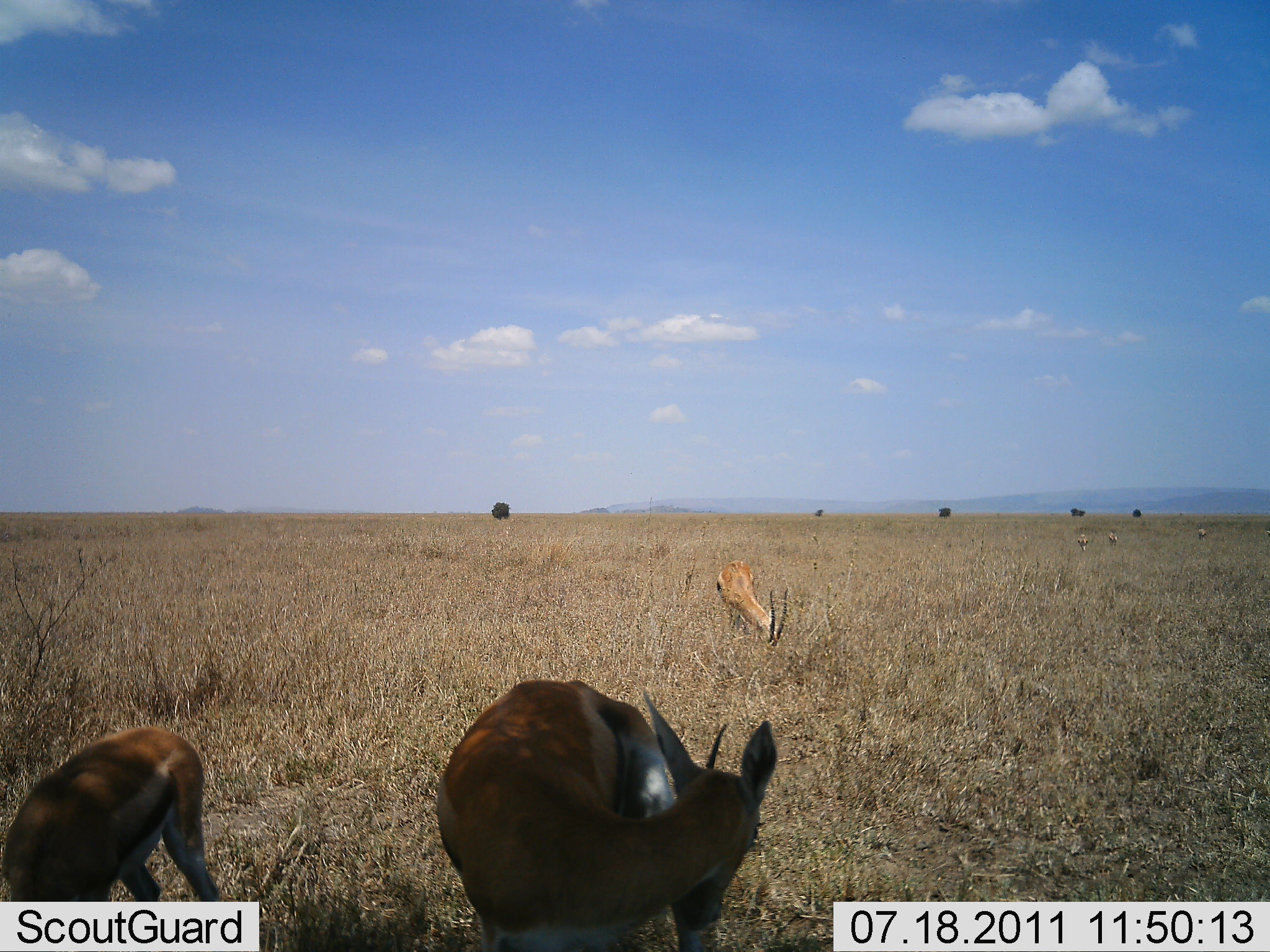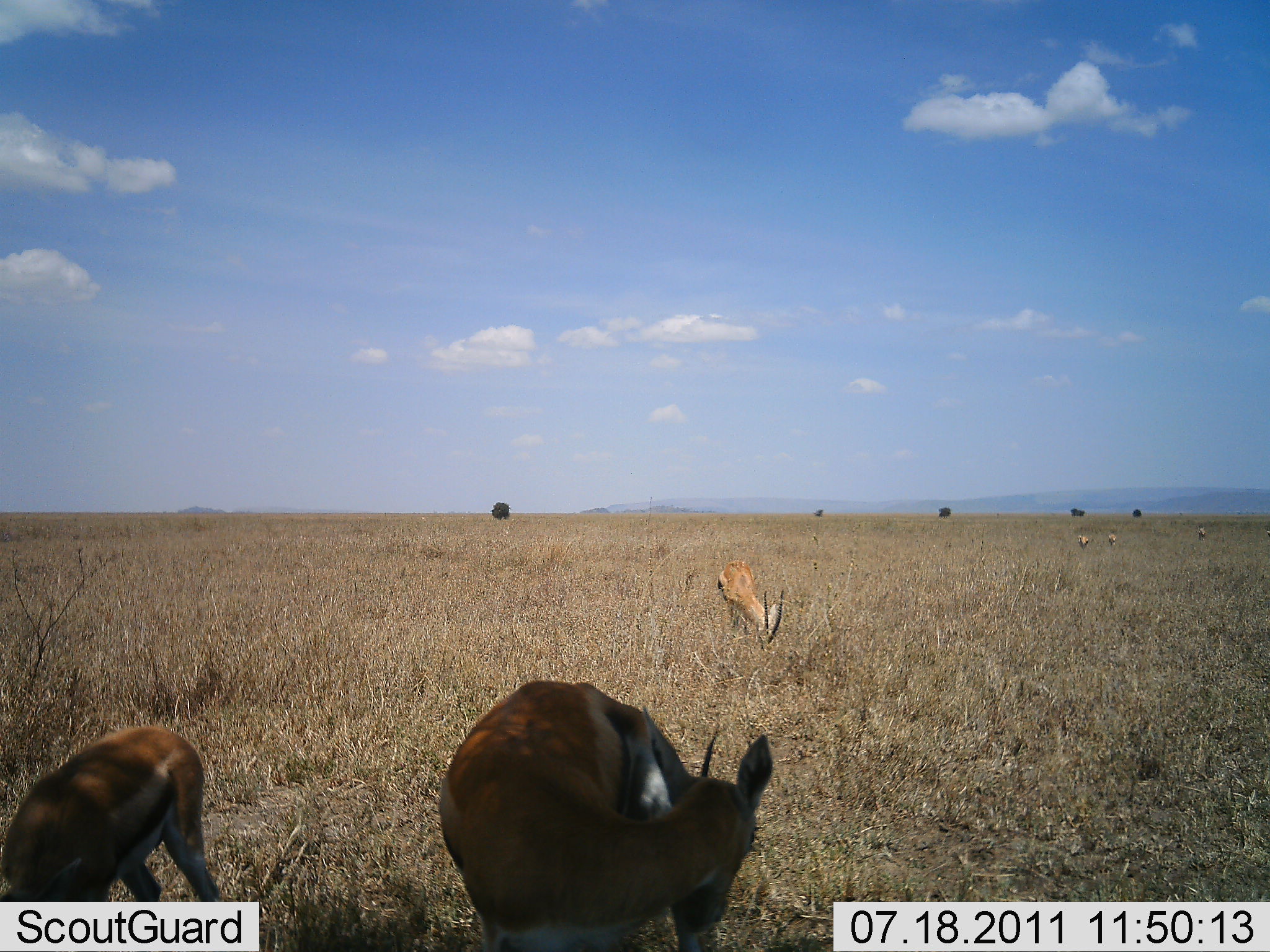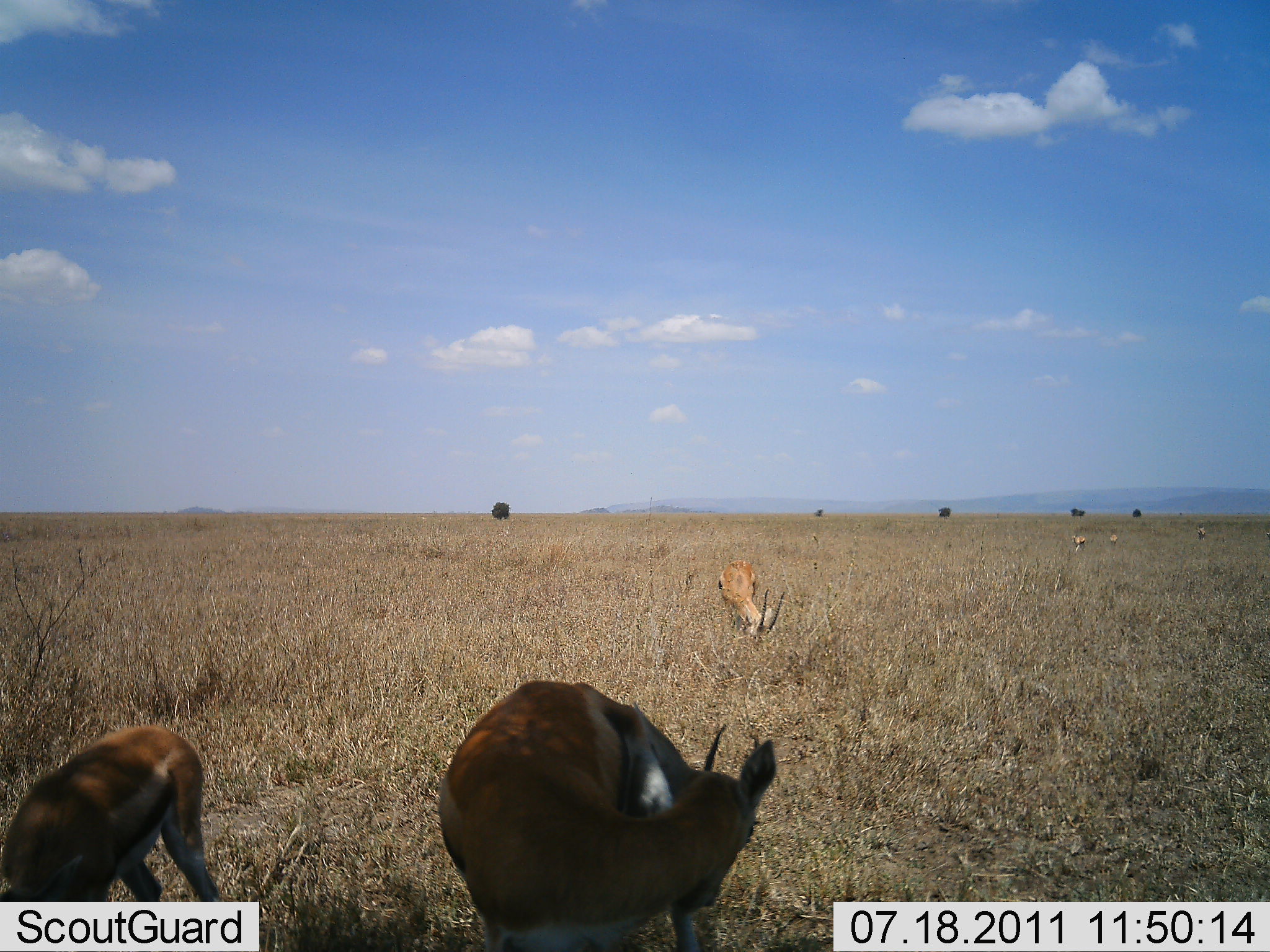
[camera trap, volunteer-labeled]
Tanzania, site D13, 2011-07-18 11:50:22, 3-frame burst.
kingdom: Animalia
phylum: Chordata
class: Mammalia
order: Artiodactyla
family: Bovidae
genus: Eudorcas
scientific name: Eudorcas thomsonii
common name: thomson's gazelle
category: gazellethomsons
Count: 6.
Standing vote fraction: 70%.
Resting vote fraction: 10%.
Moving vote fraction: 20%.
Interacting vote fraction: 0%.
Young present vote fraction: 0%.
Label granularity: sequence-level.